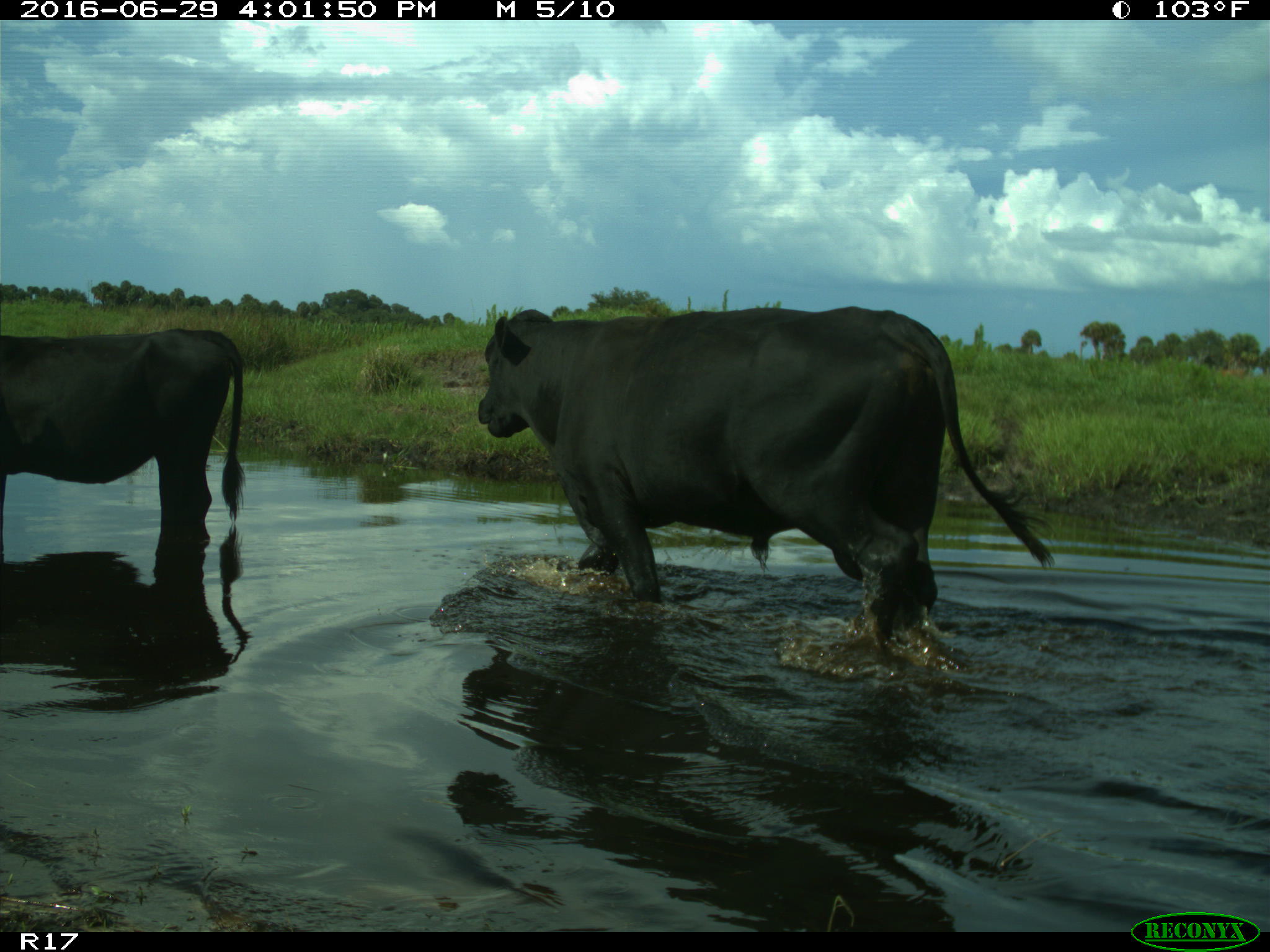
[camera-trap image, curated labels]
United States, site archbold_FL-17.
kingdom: Animalia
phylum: Chordata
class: Mammalia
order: Artiodactyla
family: Bovidae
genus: Bos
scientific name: Bos taurus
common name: domestic cow